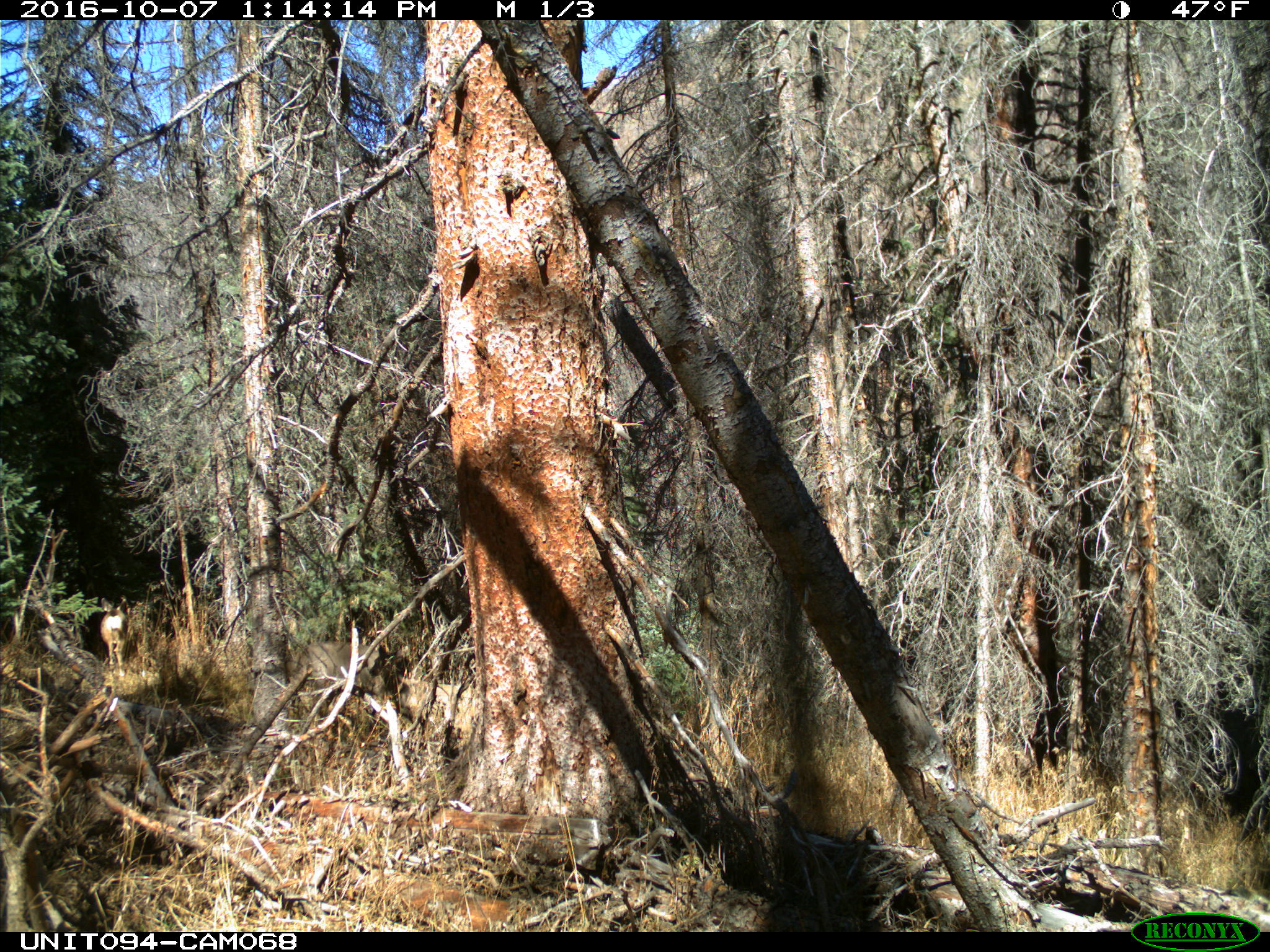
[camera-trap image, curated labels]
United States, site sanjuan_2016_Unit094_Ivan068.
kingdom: Animalia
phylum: Chordata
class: Mammalia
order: Artiodactyla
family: Cervidae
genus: Odocoileus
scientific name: Odocoileus hemionus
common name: mule deer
Odocoileus hemionus (mule deer).